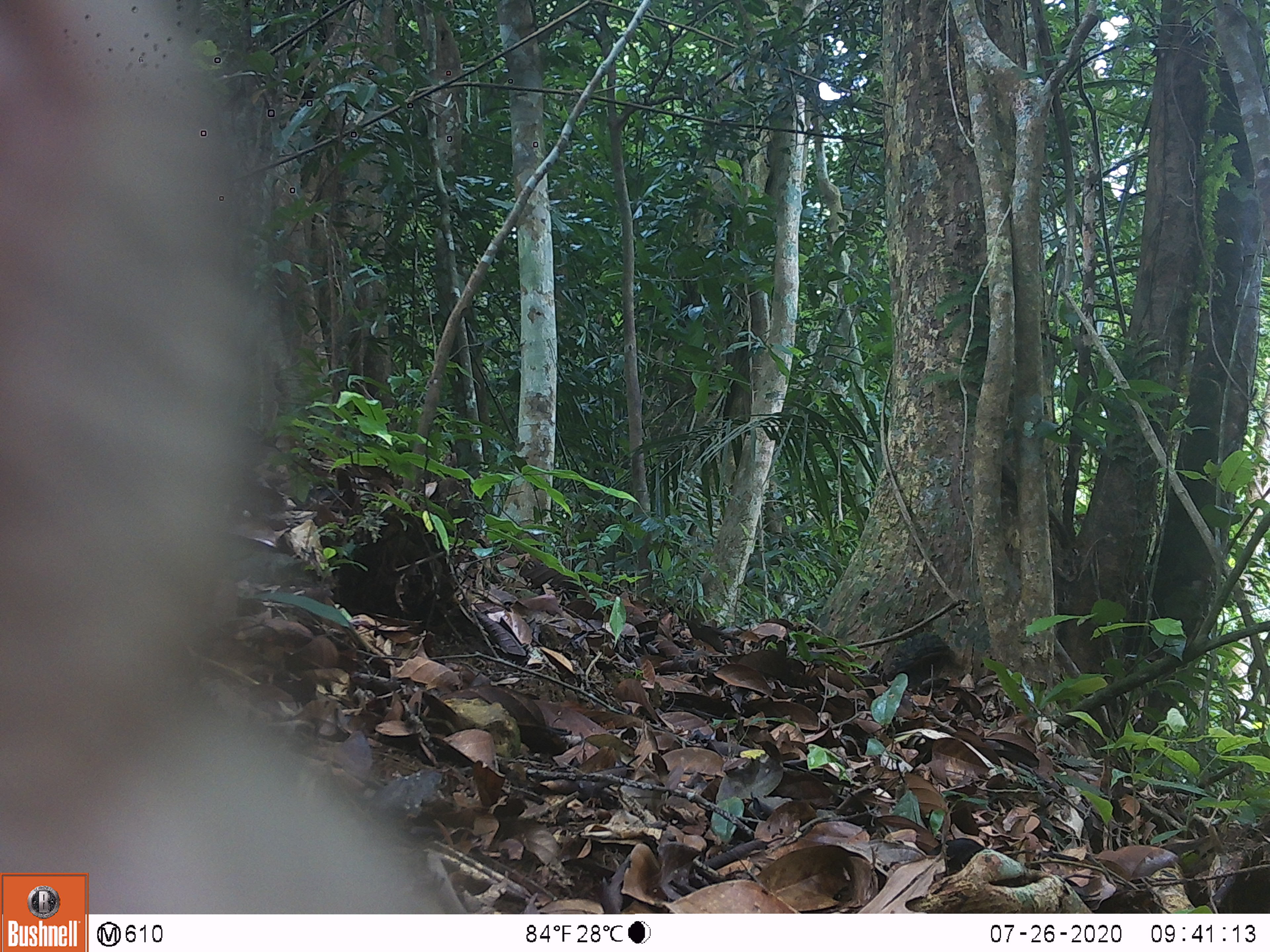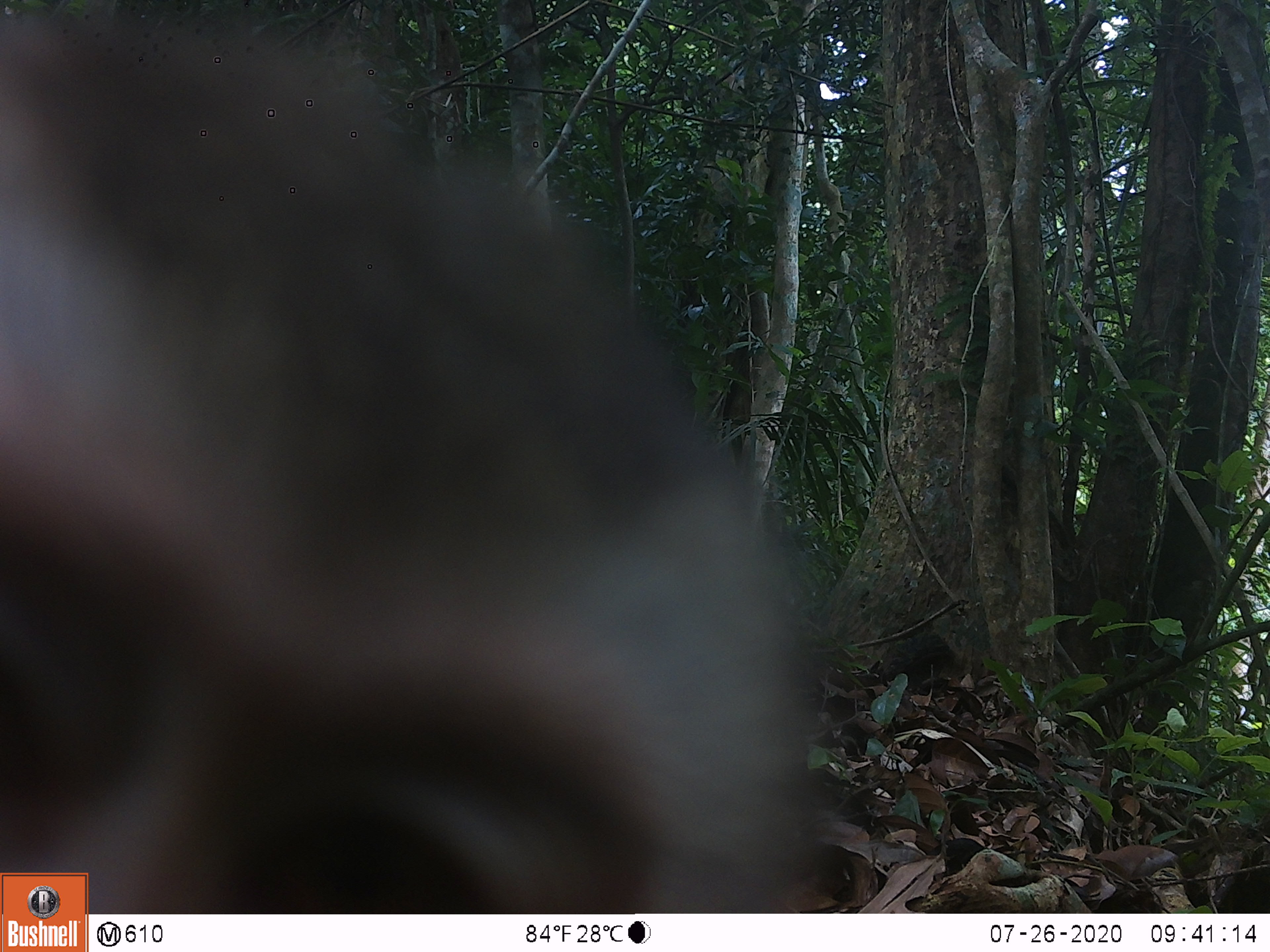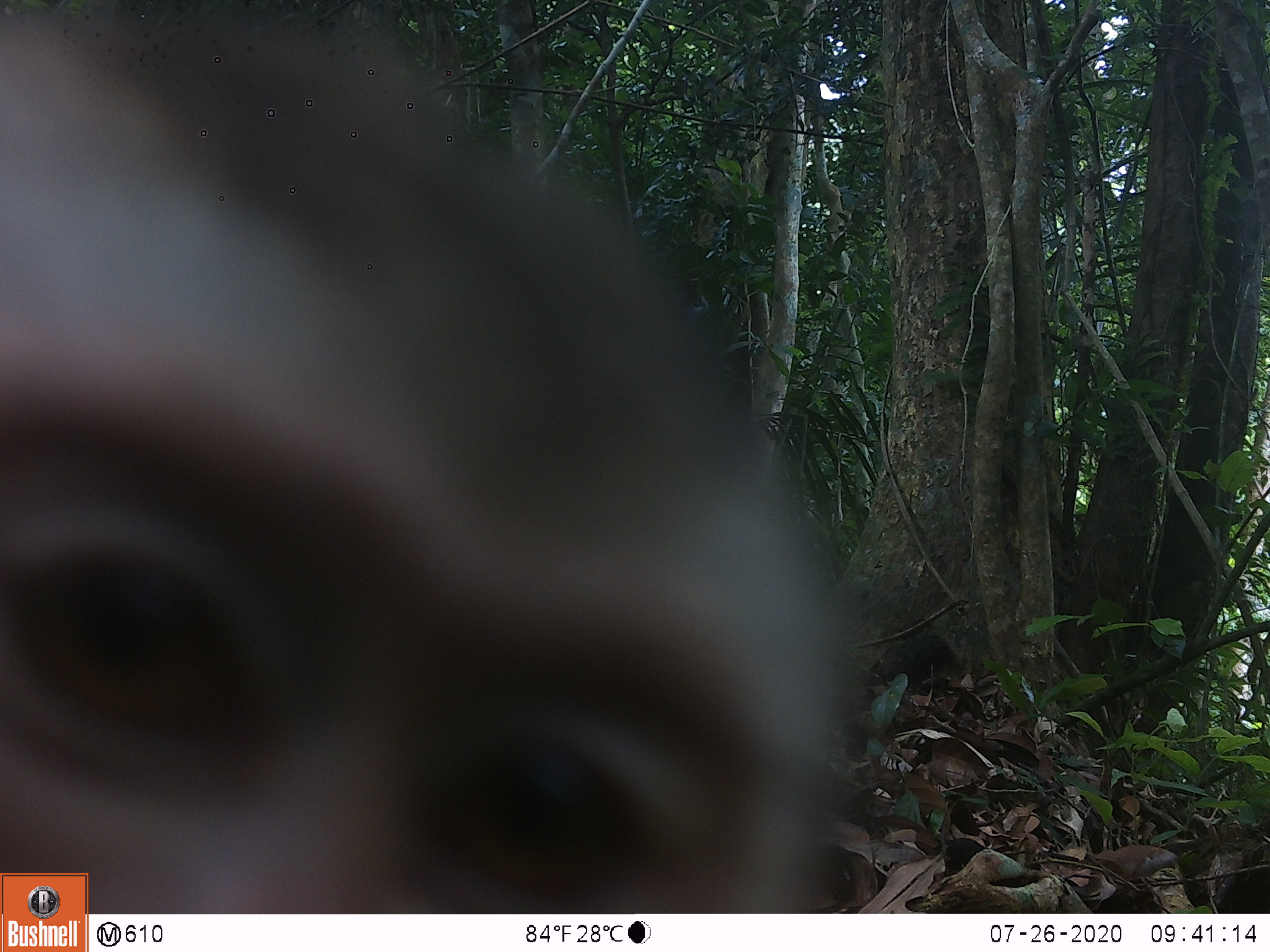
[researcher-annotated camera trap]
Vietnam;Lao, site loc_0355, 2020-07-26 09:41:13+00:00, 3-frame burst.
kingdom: Animalia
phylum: Chordata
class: Mammalia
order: Primates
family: Cercopithecidae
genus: Macaca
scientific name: Macaca nemestrina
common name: pig-tailed macaque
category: pig tailed macaque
Pig tailed macaque (pig-tailed macaque) (Macaca nemestrina). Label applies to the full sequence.